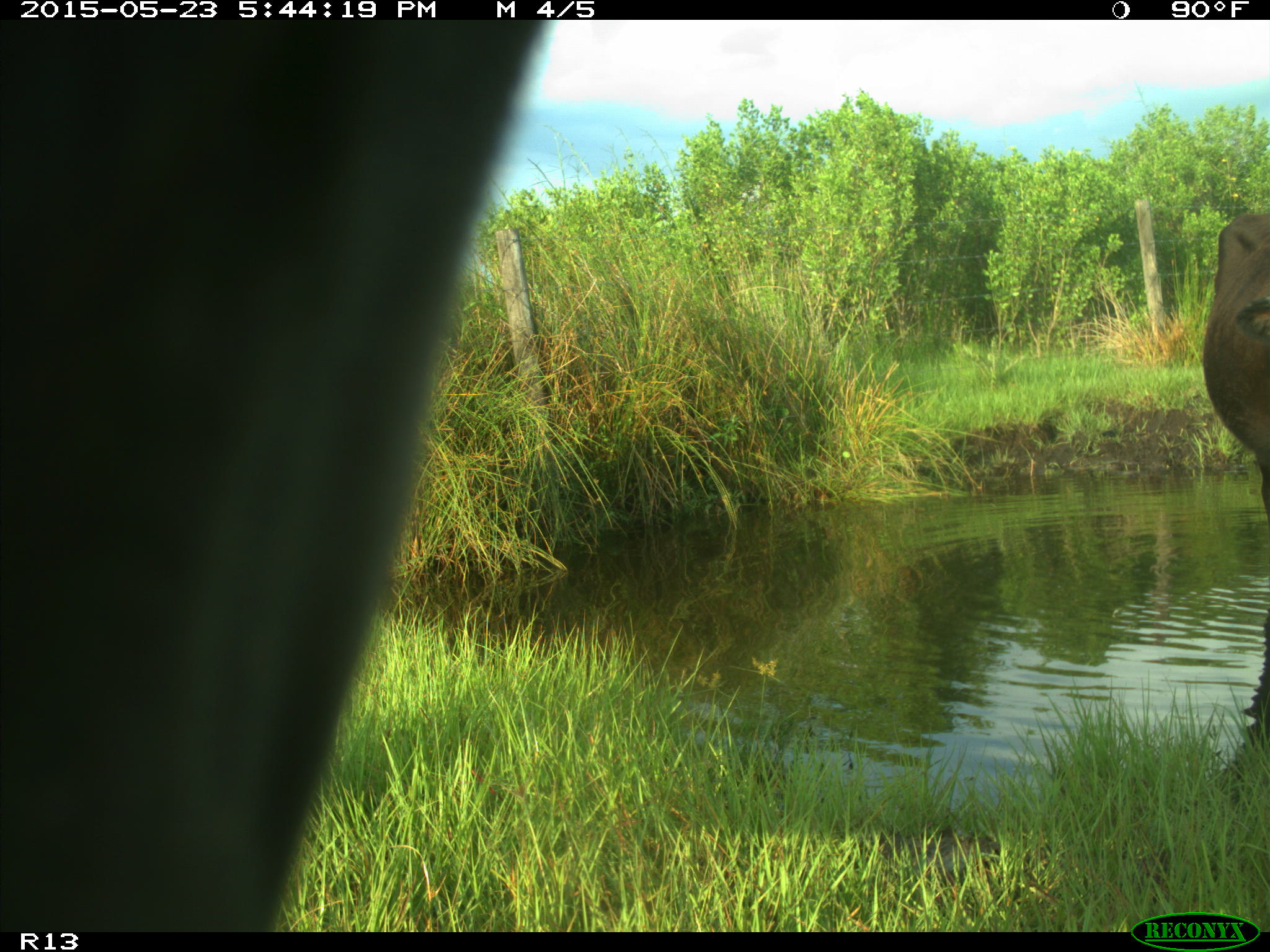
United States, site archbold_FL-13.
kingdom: Animalia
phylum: Chordata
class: Mammalia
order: Artiodactyla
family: Bovidae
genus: Bos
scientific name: Bos taurus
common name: domestic cow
Bos taurus (domestic cow).